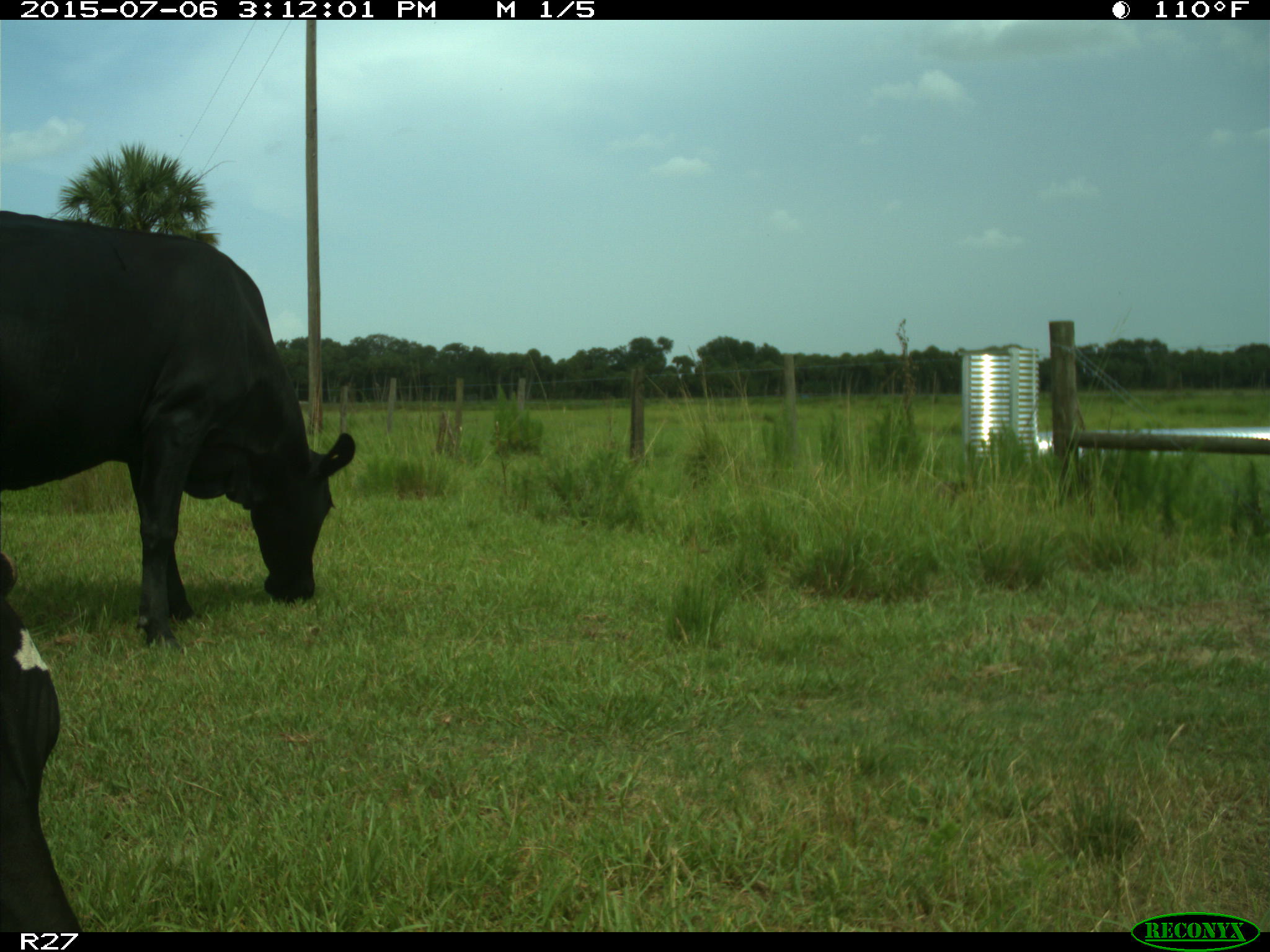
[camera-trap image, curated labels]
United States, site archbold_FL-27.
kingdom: Animalia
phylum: Chordata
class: Mammalia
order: Artiodactyla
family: Bovidae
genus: Bos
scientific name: Bos taurus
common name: domestic cow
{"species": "Bos taurus (domestic cow)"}